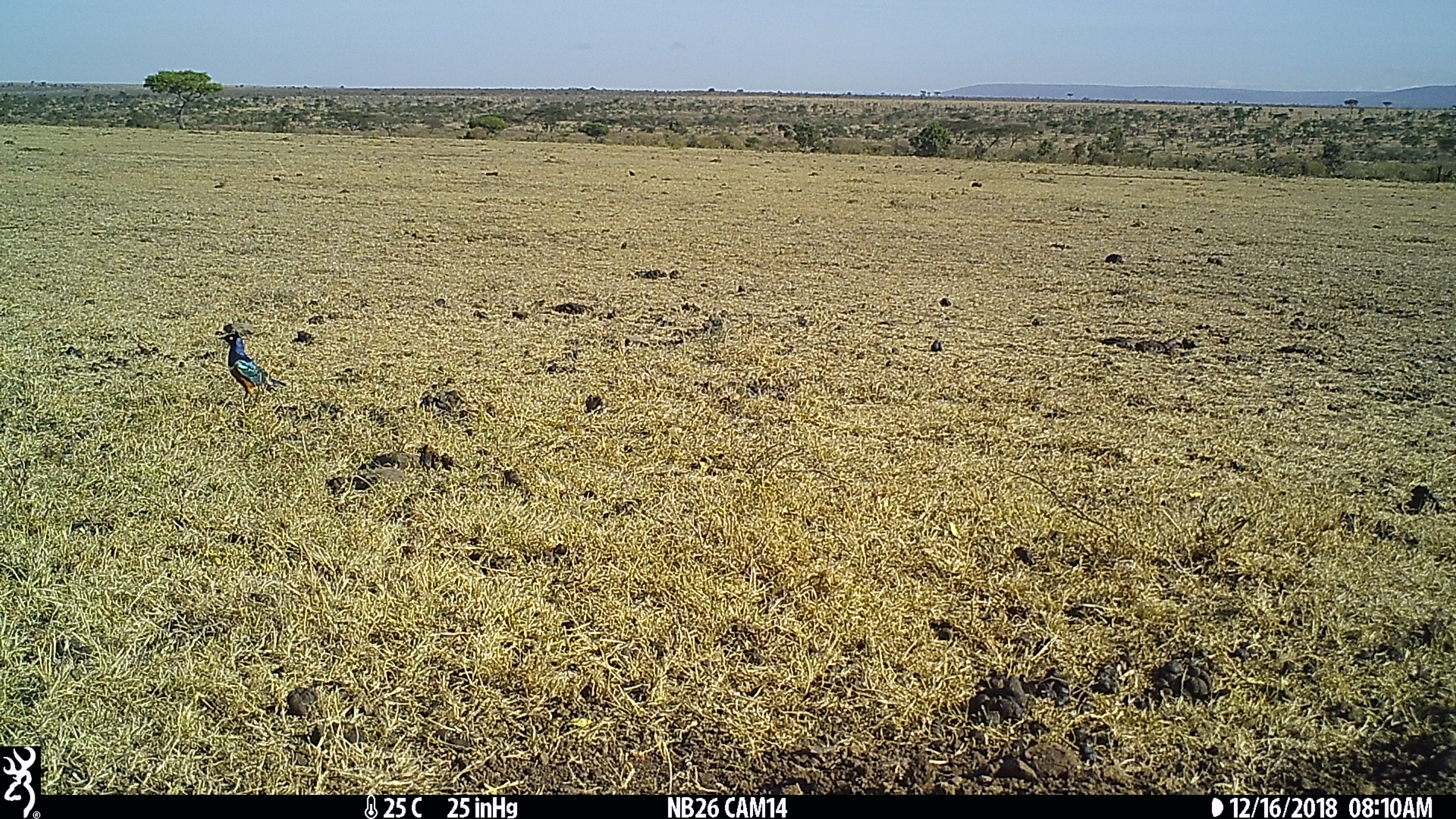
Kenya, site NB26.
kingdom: Animalia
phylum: Chordata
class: Aves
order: Passeriformes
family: Sturnidae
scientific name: Sturnidae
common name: starling